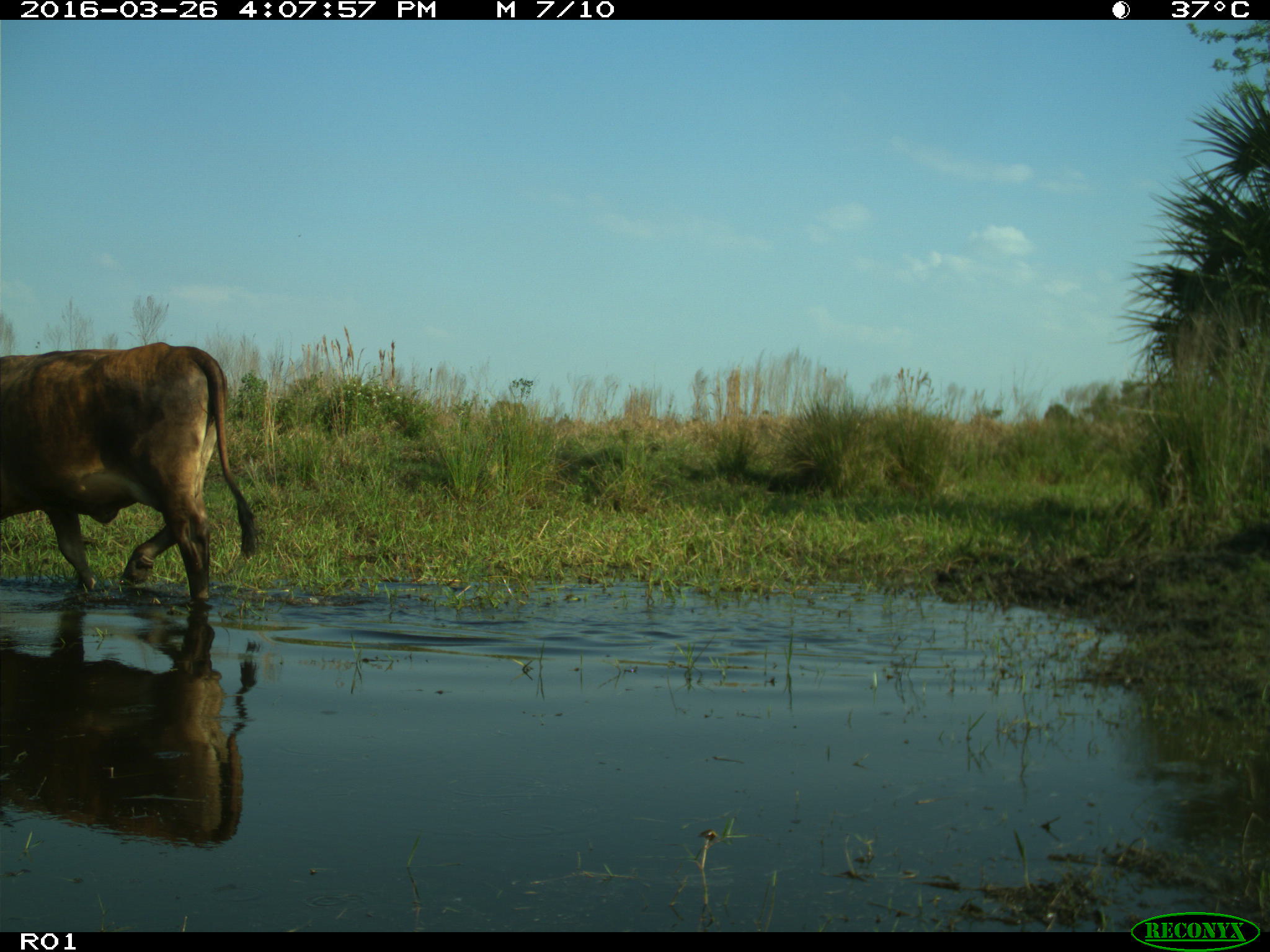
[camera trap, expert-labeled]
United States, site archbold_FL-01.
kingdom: Animalia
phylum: Chordata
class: Mammalia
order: Artiodactyla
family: Bovidae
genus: Bos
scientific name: Bos taurus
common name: domestic cow